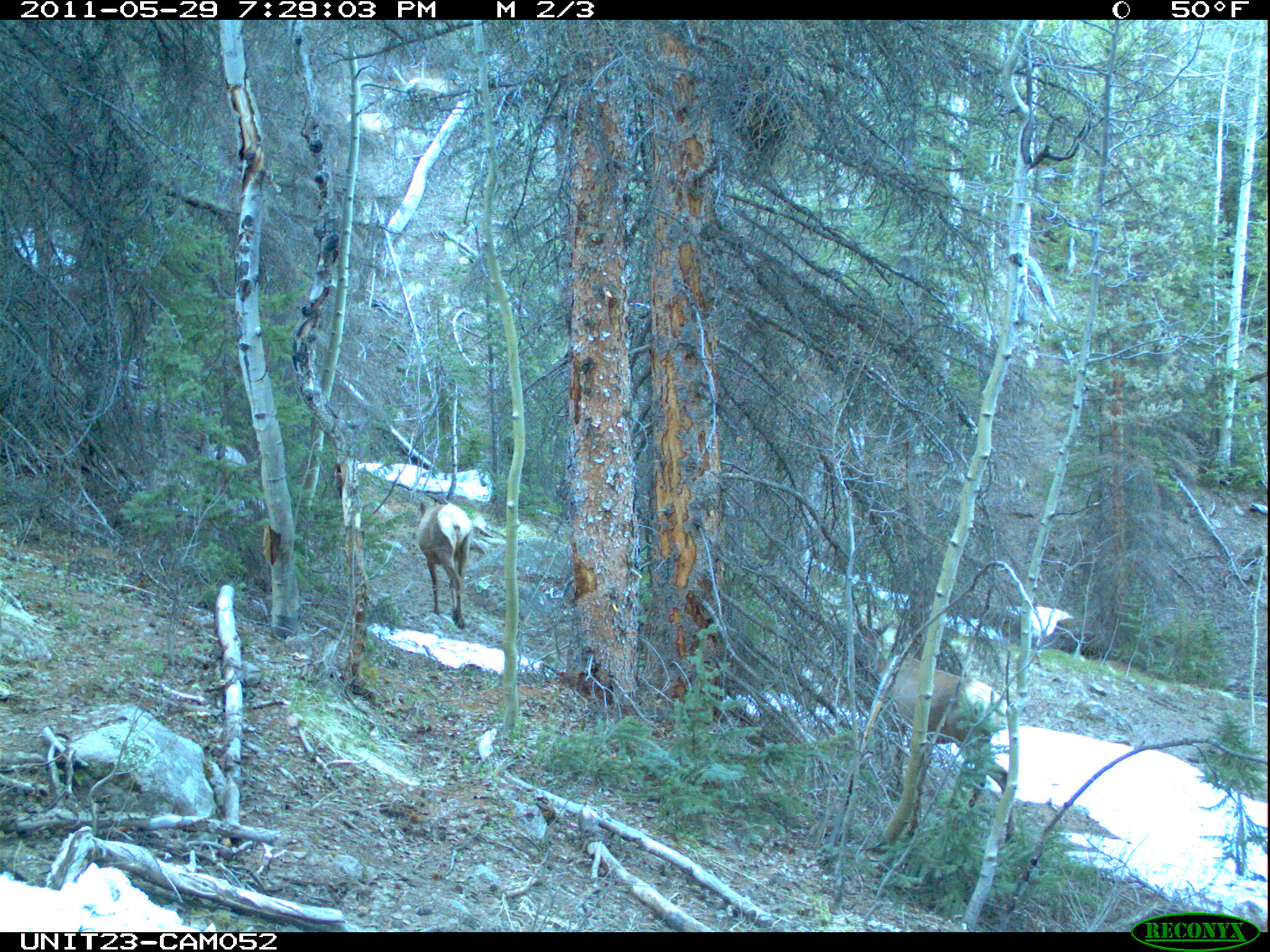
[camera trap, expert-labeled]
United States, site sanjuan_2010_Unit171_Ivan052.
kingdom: Animalia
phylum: Chordata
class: Mammalia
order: Artiodactyla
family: Cervidae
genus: Cervus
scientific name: Cervus elaphus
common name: red deer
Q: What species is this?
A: Cervus elaphus (red deer).